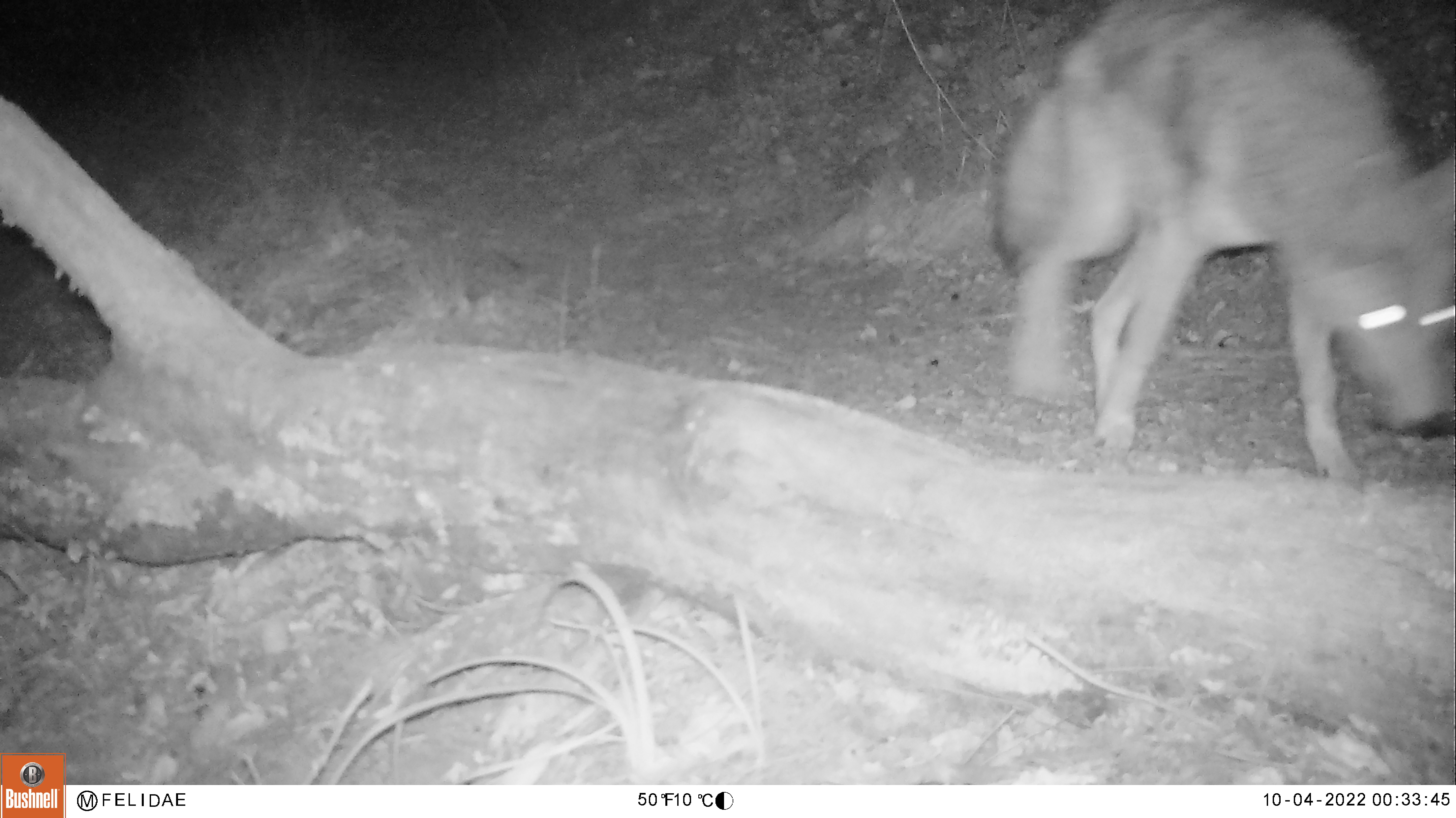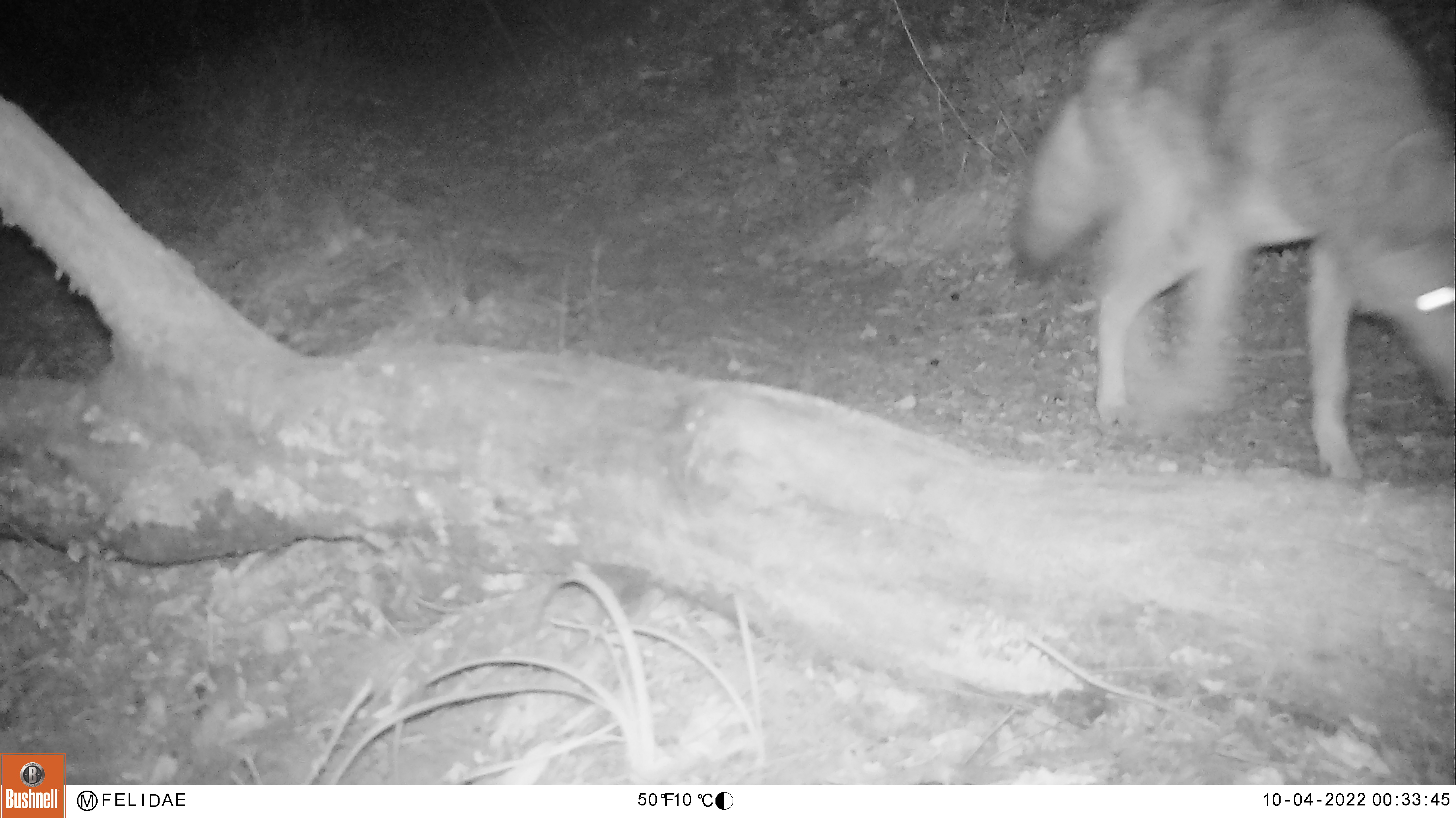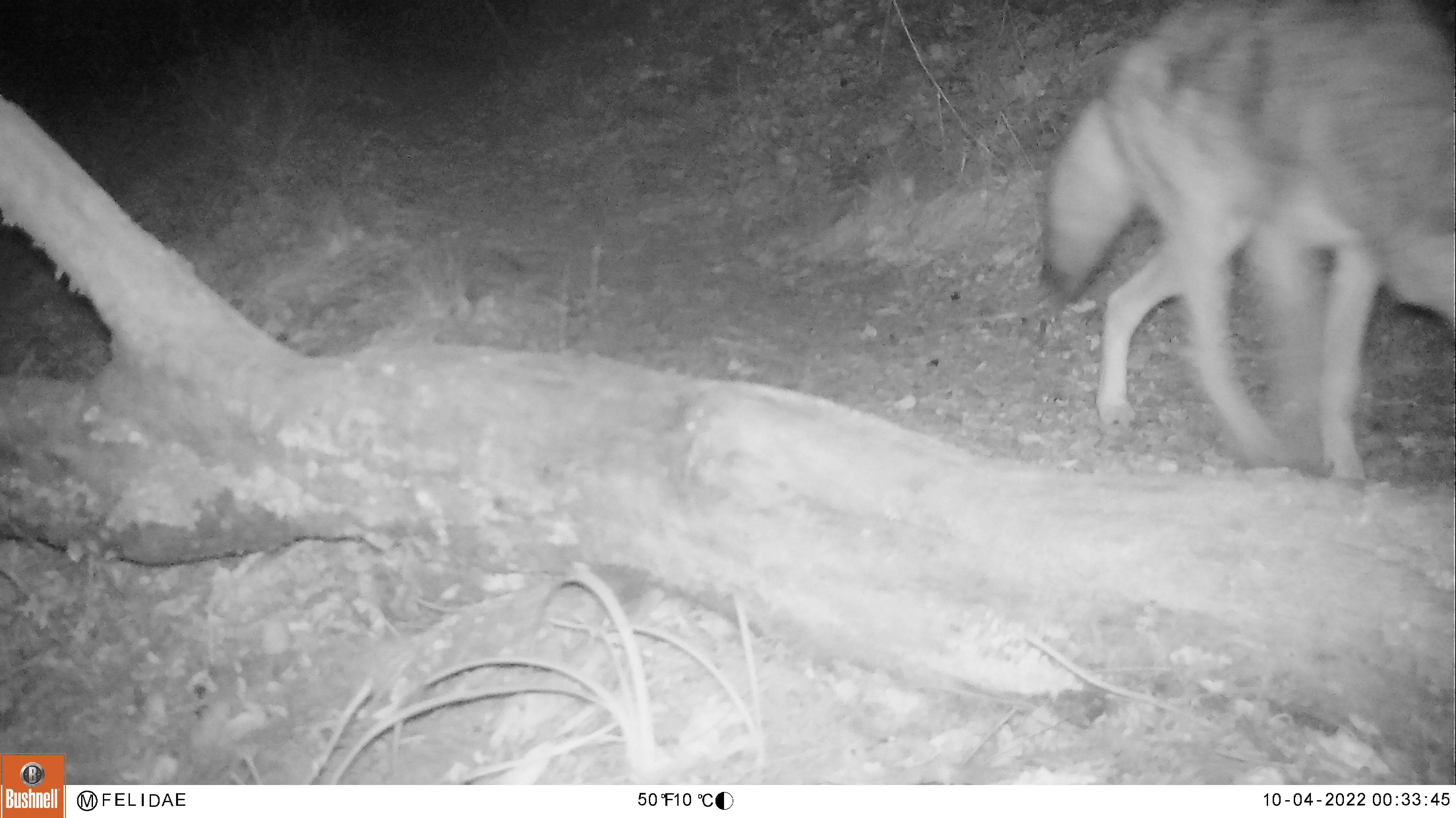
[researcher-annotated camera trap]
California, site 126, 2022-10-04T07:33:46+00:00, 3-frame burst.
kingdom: Animalia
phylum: Chordata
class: Mammalia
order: Carnivora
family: Canidae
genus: Canis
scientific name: Canis latrans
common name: coyote